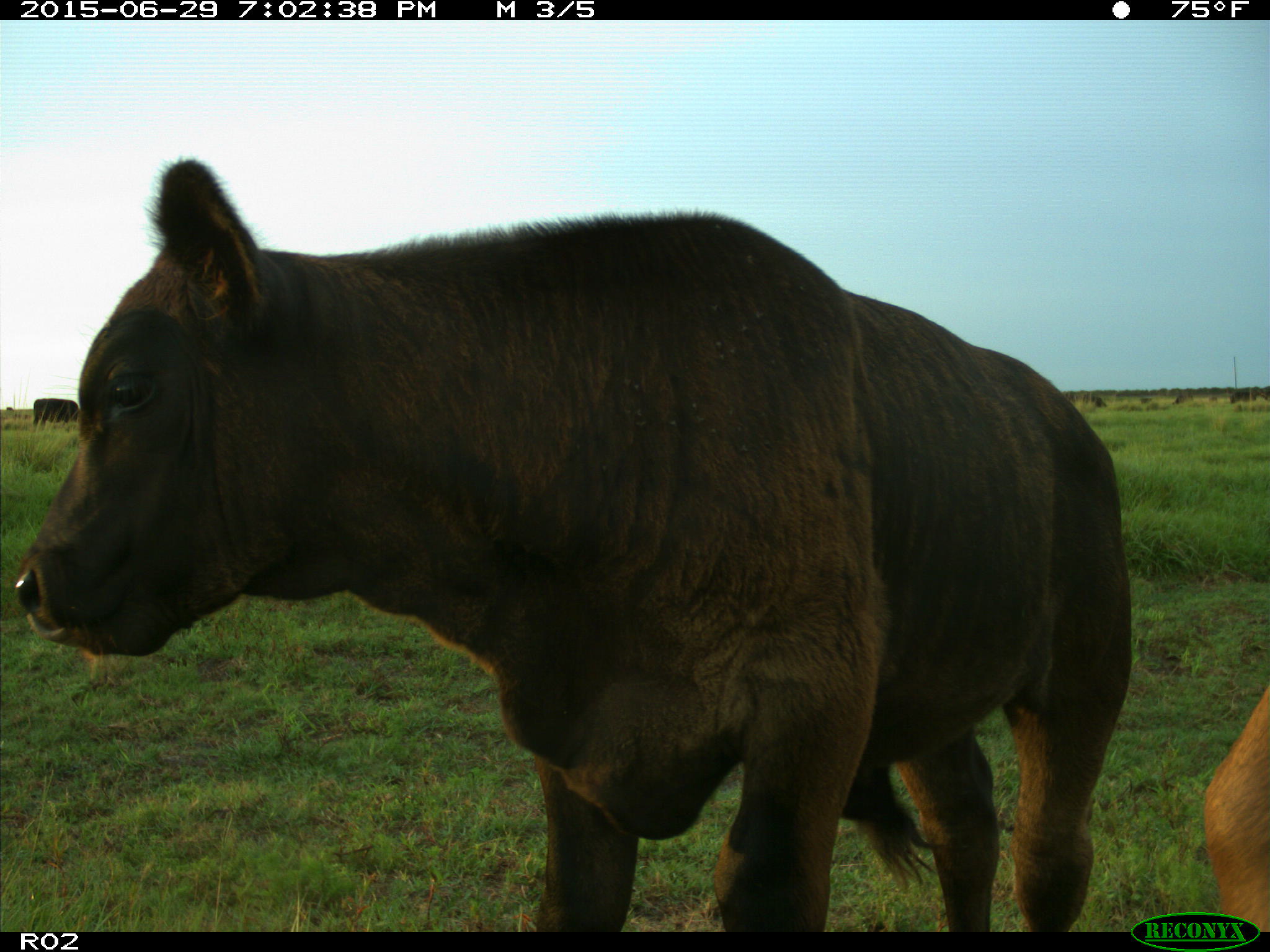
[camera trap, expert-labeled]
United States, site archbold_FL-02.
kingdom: Animalia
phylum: Chordata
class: Mammalia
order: Artiodactyla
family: Bovidae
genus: Bos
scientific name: Bos taurus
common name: domestic cow